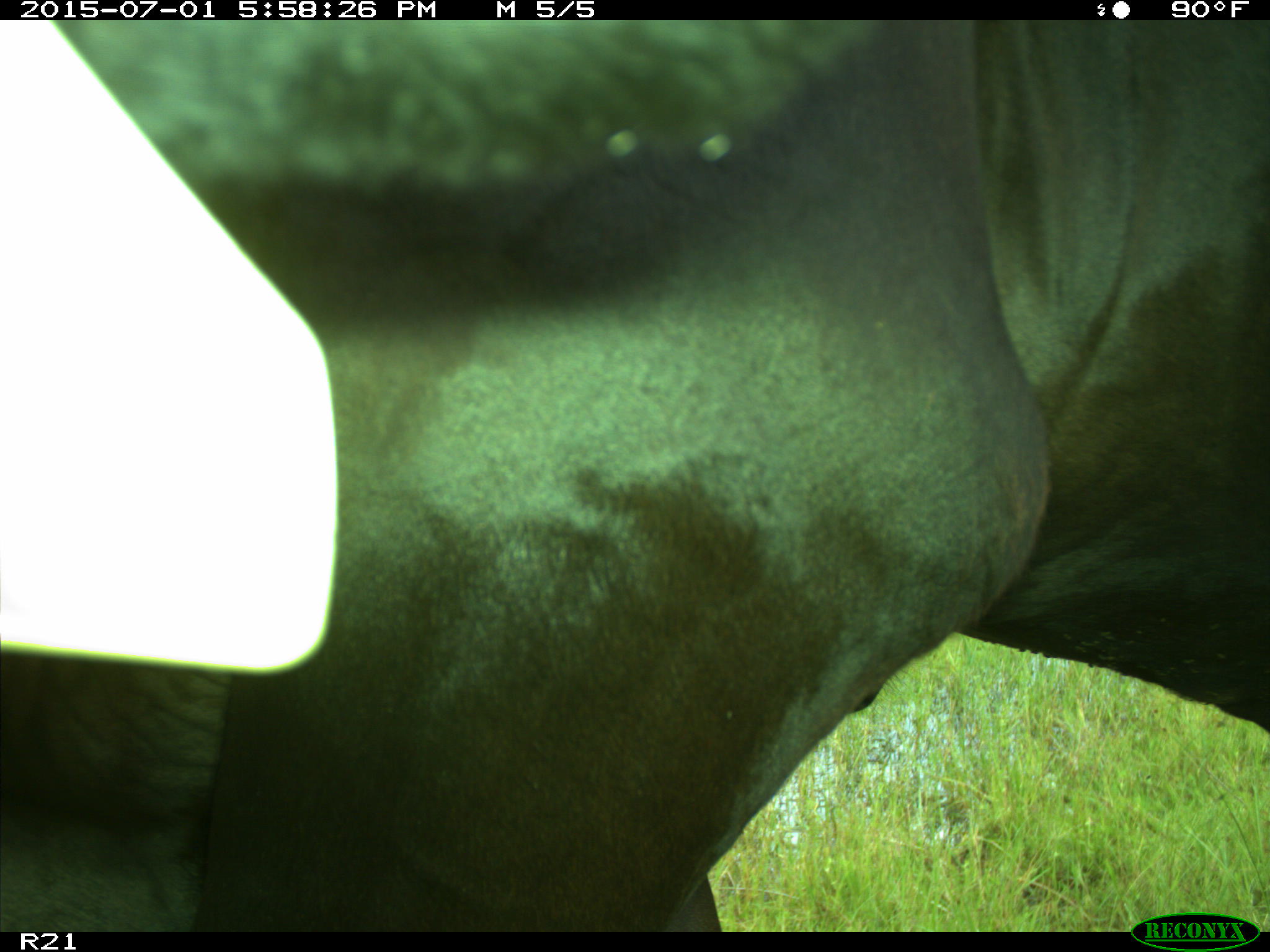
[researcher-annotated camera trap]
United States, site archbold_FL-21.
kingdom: Animalia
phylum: Chordata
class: Mammalia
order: Artiodactyla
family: Bovidae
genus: Bos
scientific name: Bos taurus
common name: domestic cow